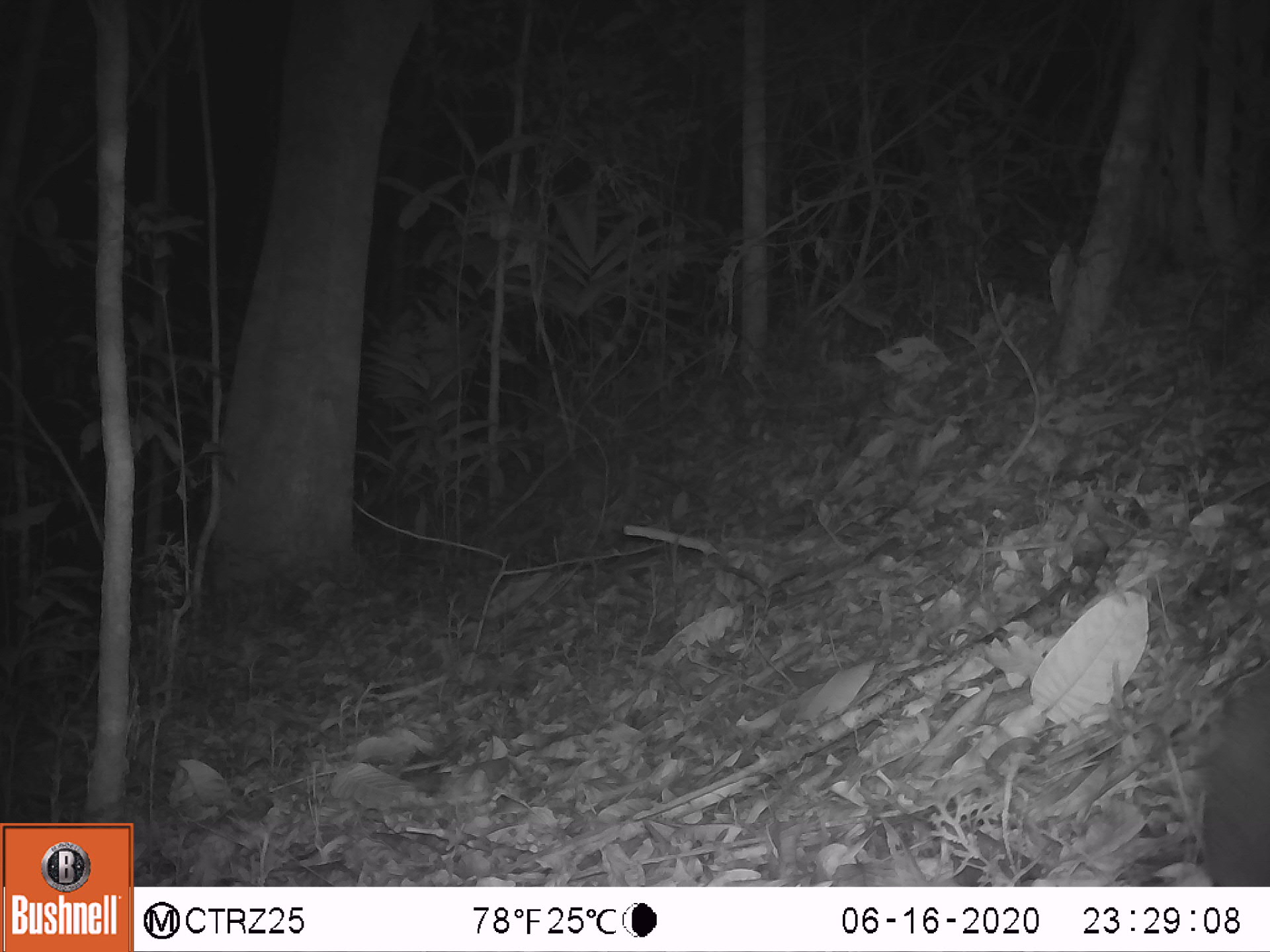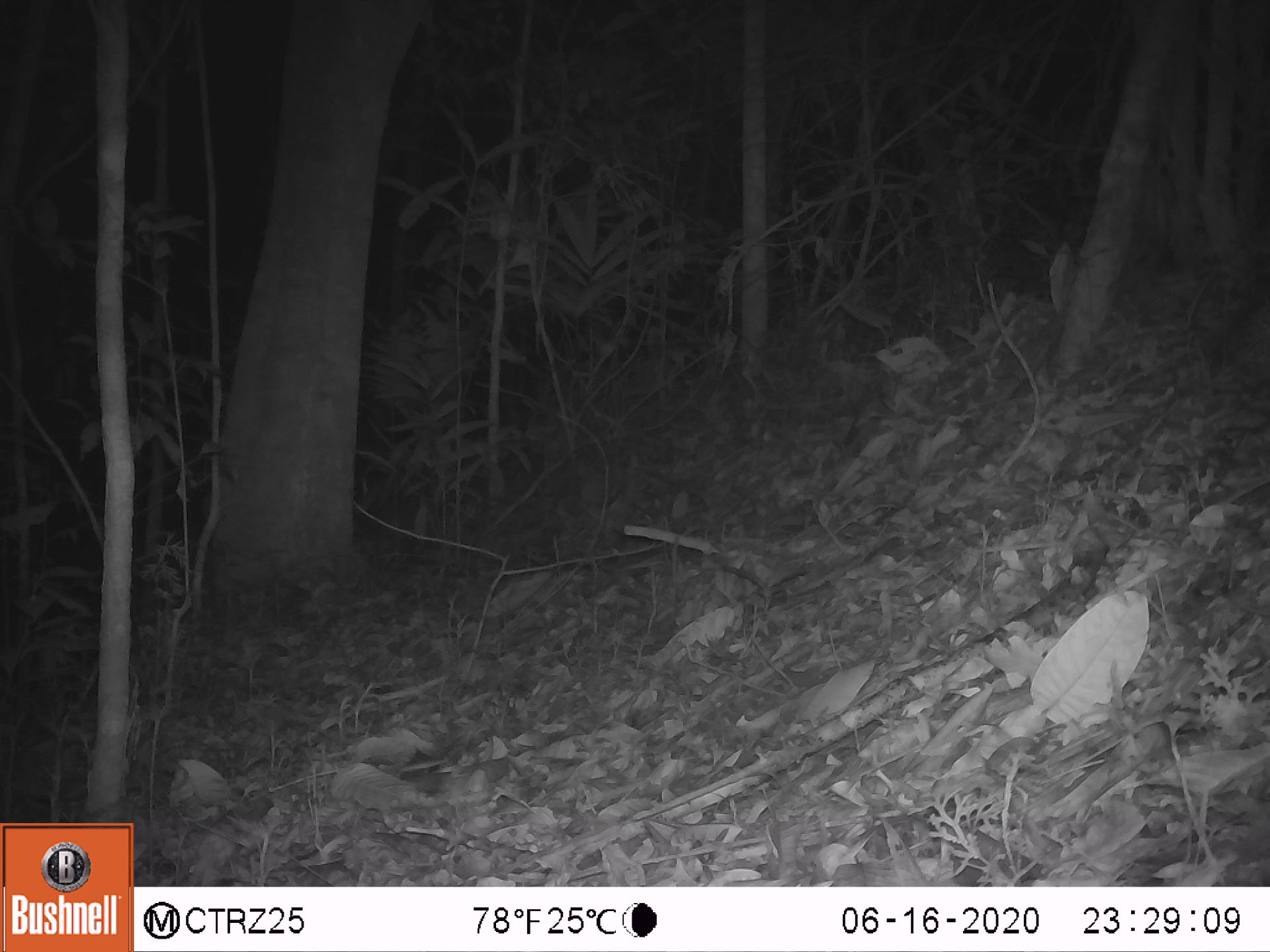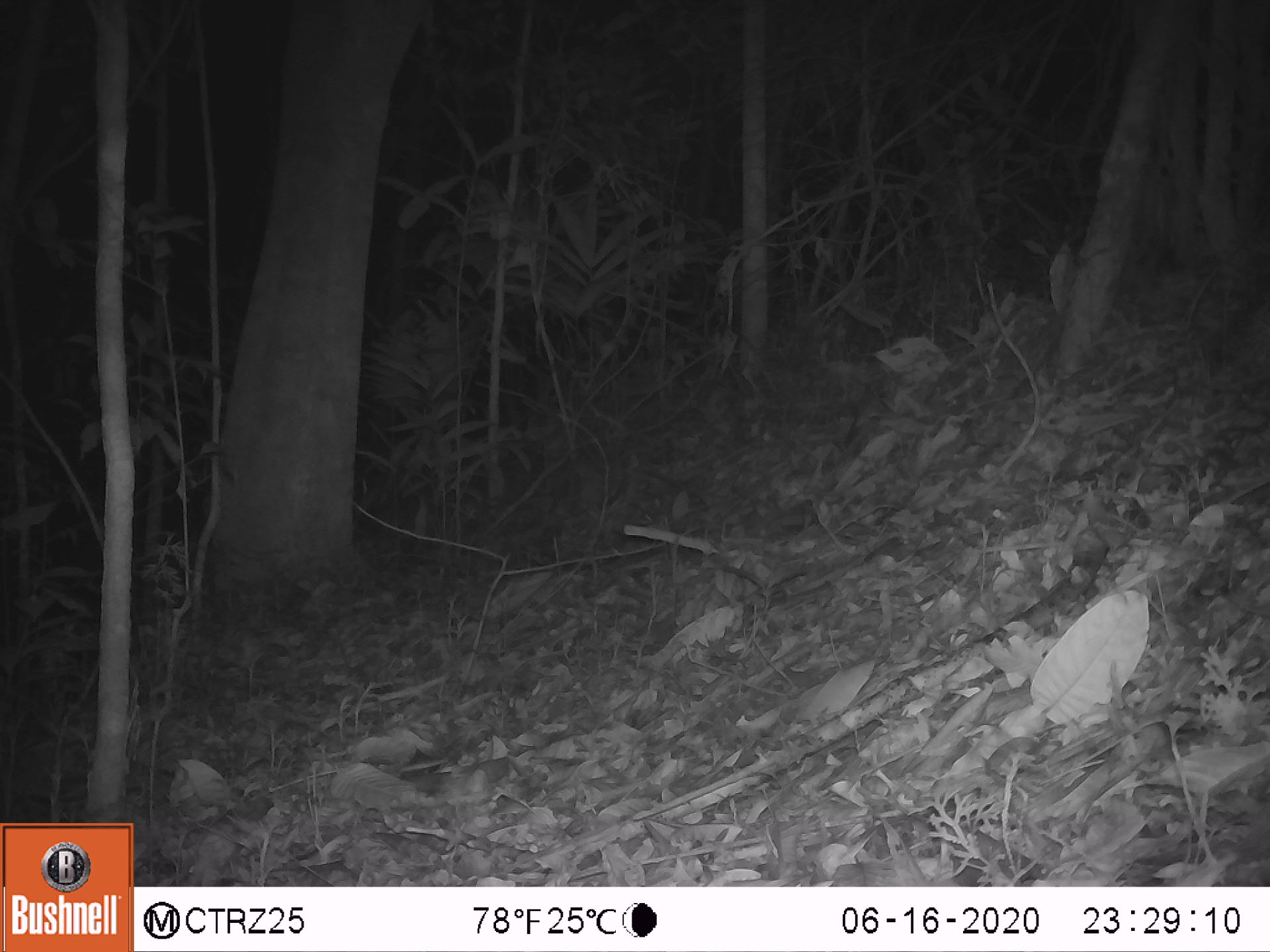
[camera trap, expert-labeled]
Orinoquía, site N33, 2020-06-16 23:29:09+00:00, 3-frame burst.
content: unidentified animal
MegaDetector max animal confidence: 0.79